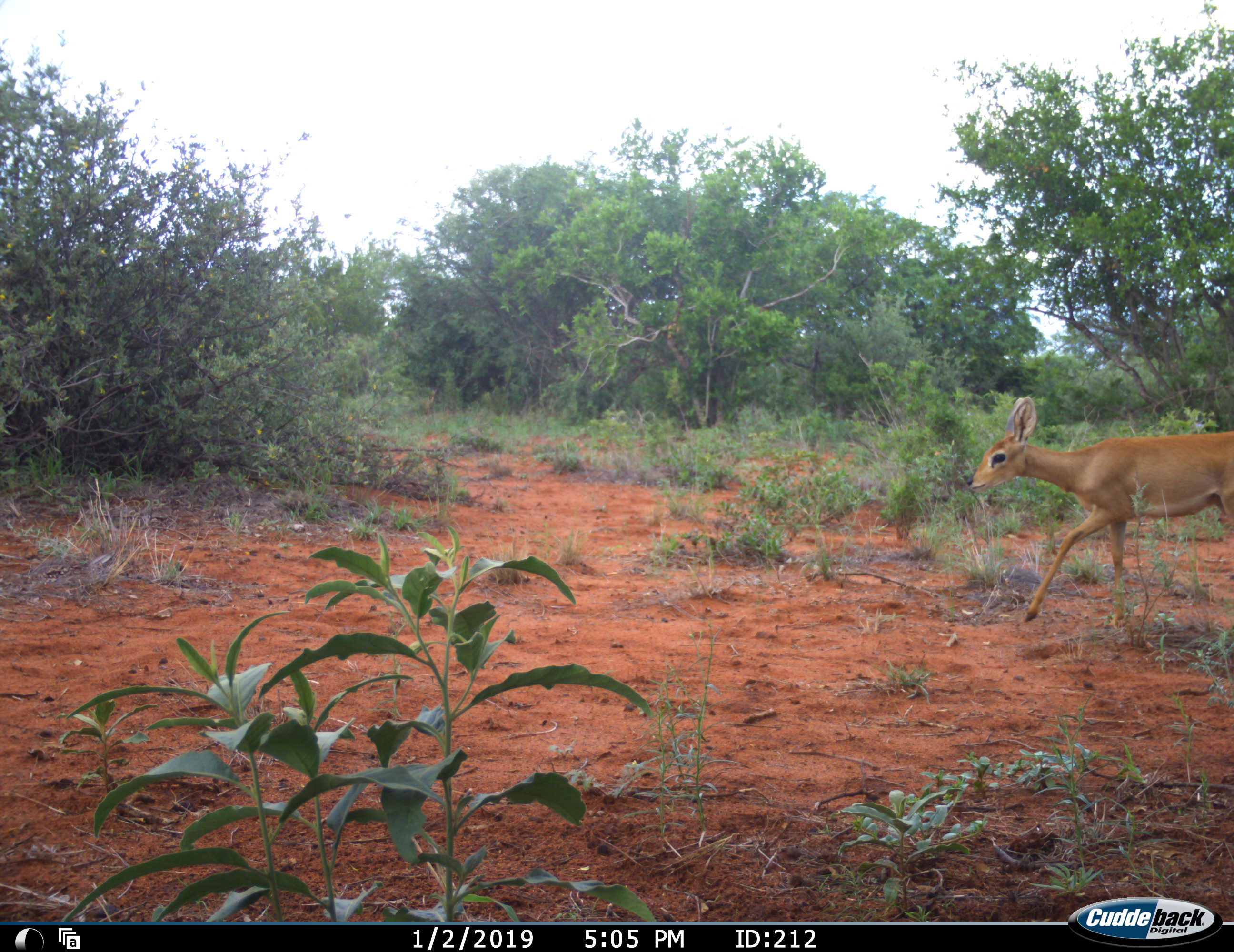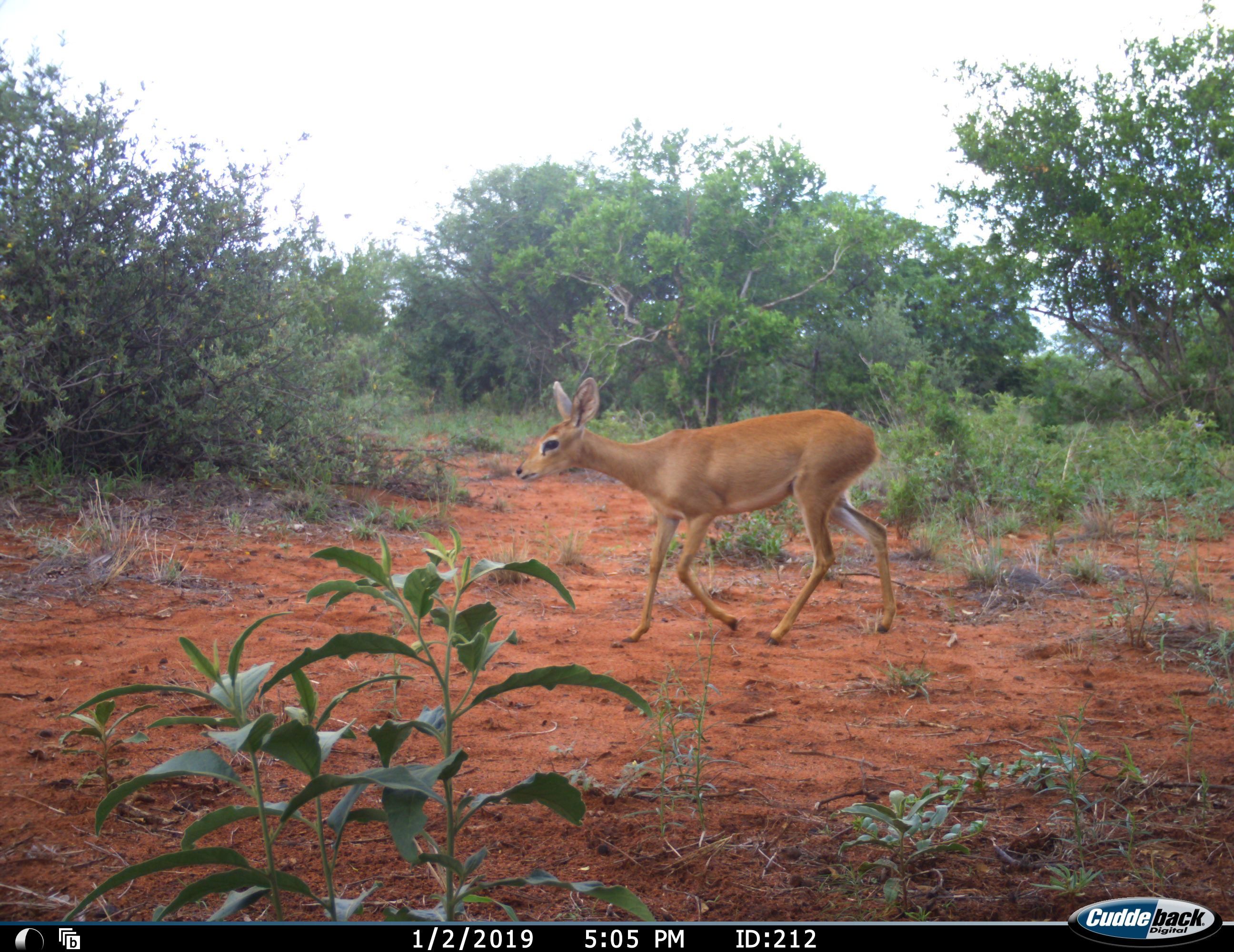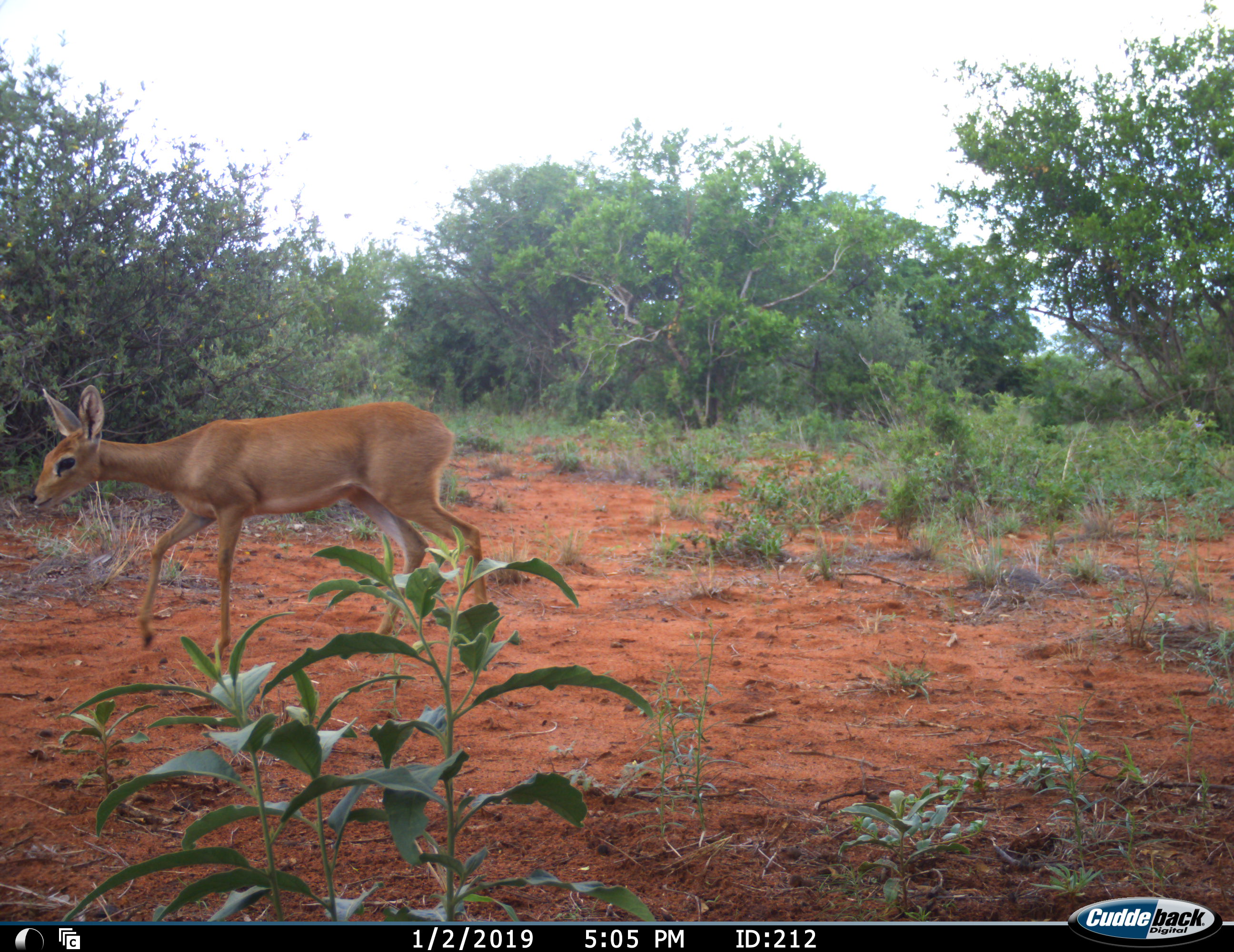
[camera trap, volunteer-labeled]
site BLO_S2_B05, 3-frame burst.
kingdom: Animalia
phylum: Chordata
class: Mammalia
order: Artiodactyla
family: Bovidae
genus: Raphicerus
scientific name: Raphicerus campestris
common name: steenbok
Steenbok (Raphicerus campestris), count 1. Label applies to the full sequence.